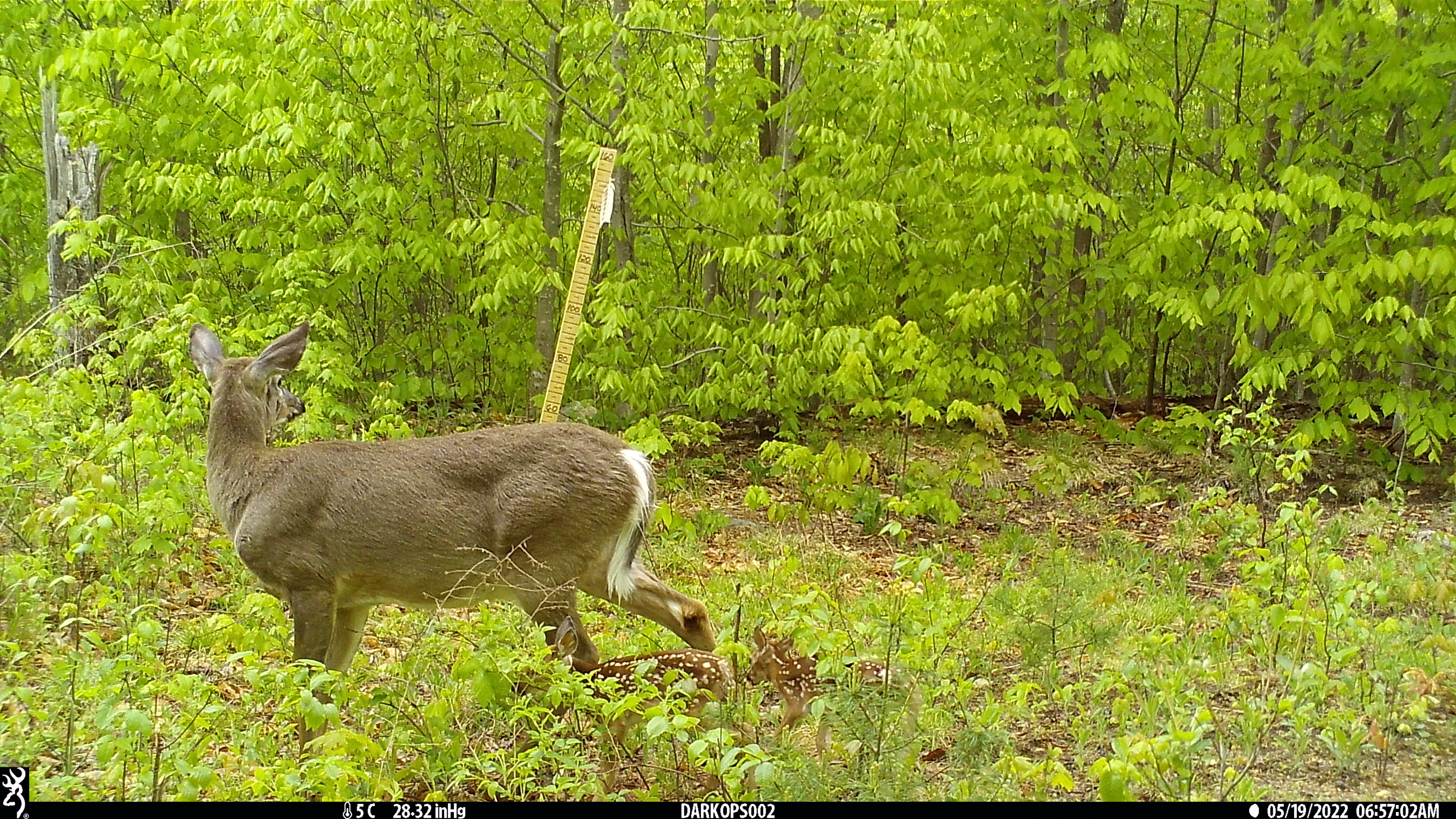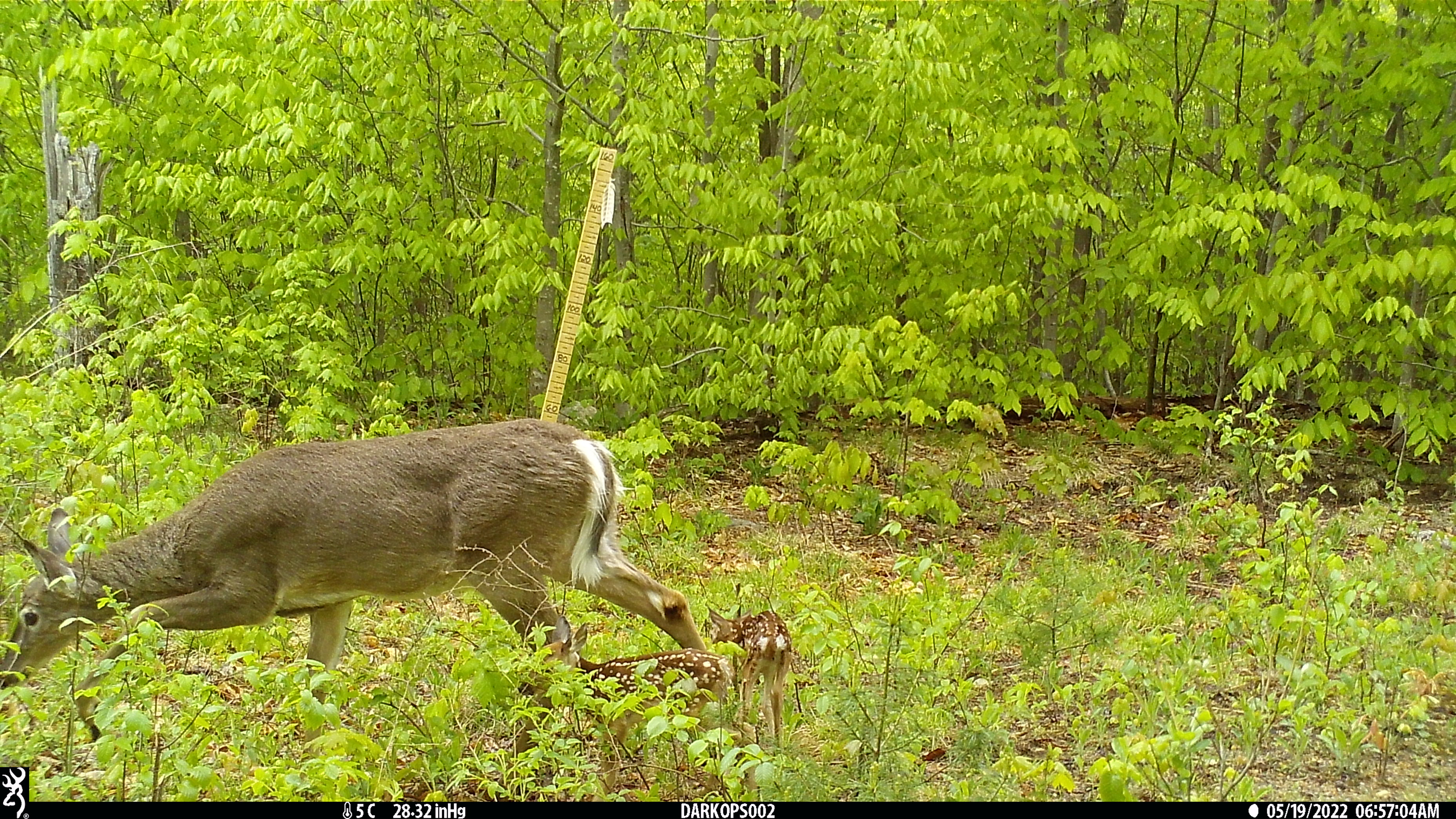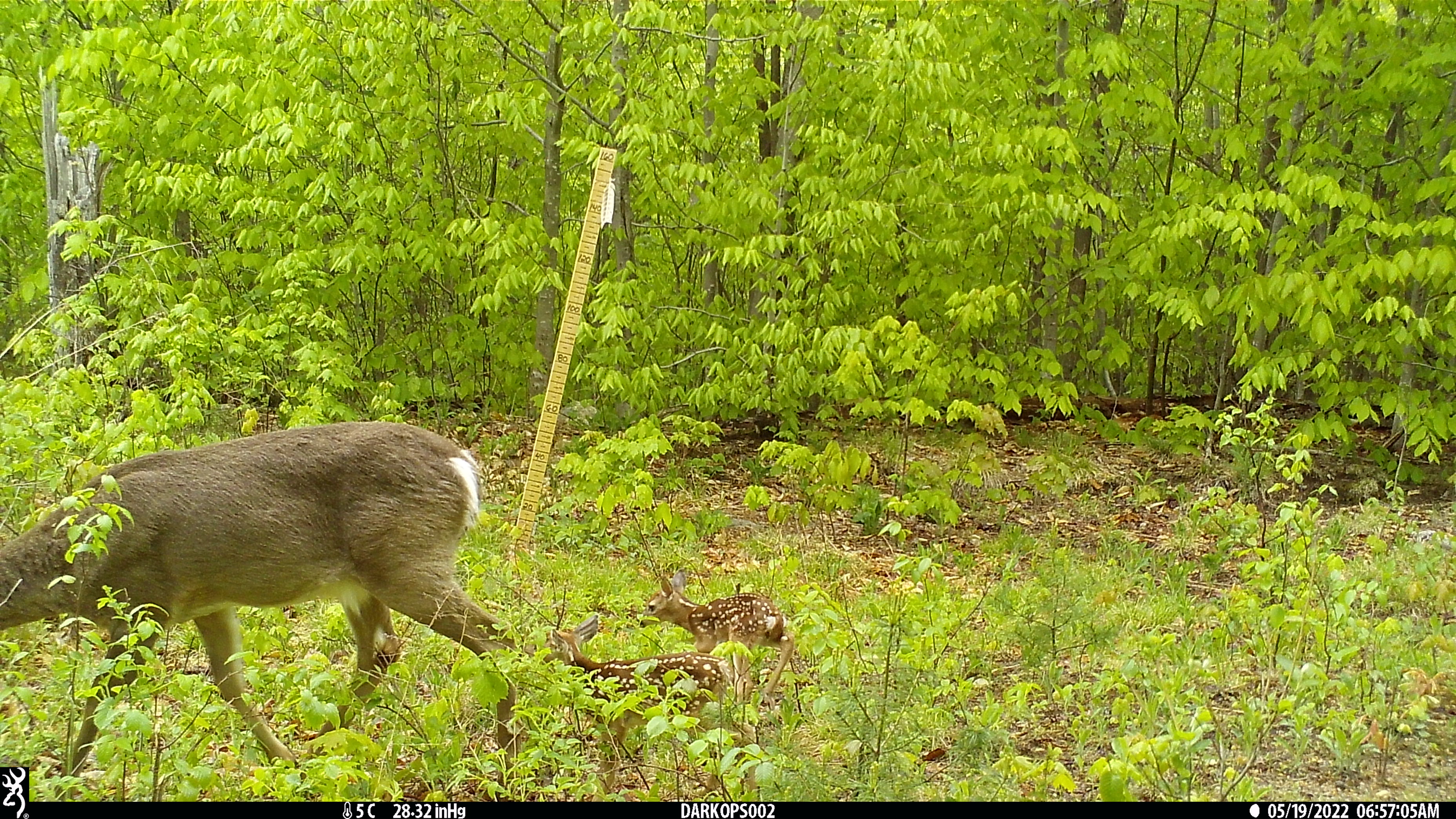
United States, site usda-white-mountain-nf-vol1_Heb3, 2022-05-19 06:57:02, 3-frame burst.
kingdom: Animalia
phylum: Chordata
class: Mammalia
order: Artiodactyla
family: Cervidae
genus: Odocoileus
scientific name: Odocoileus virginianus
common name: white-tailed deer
White-tailed deer (Odocoileus virginianus).